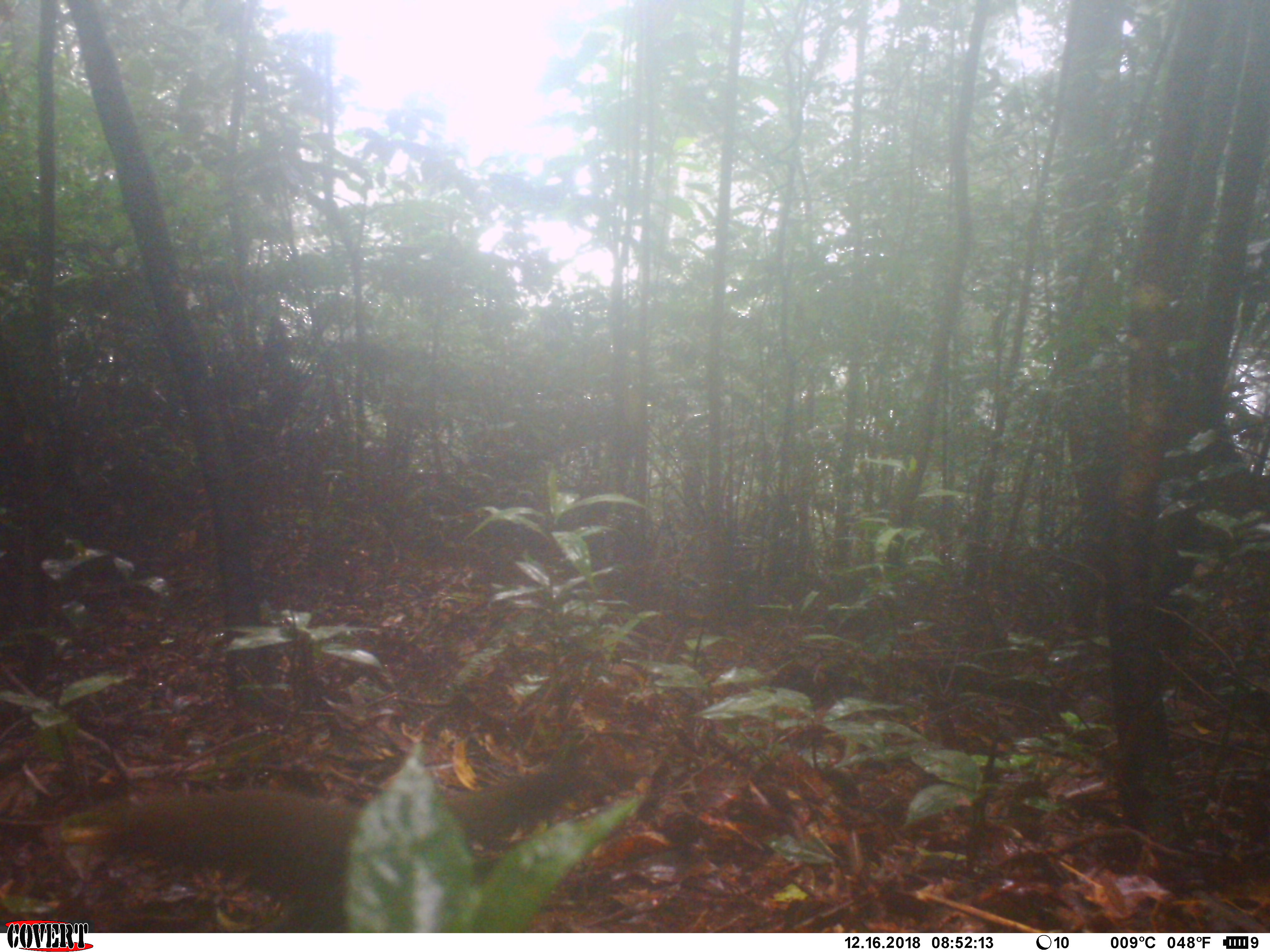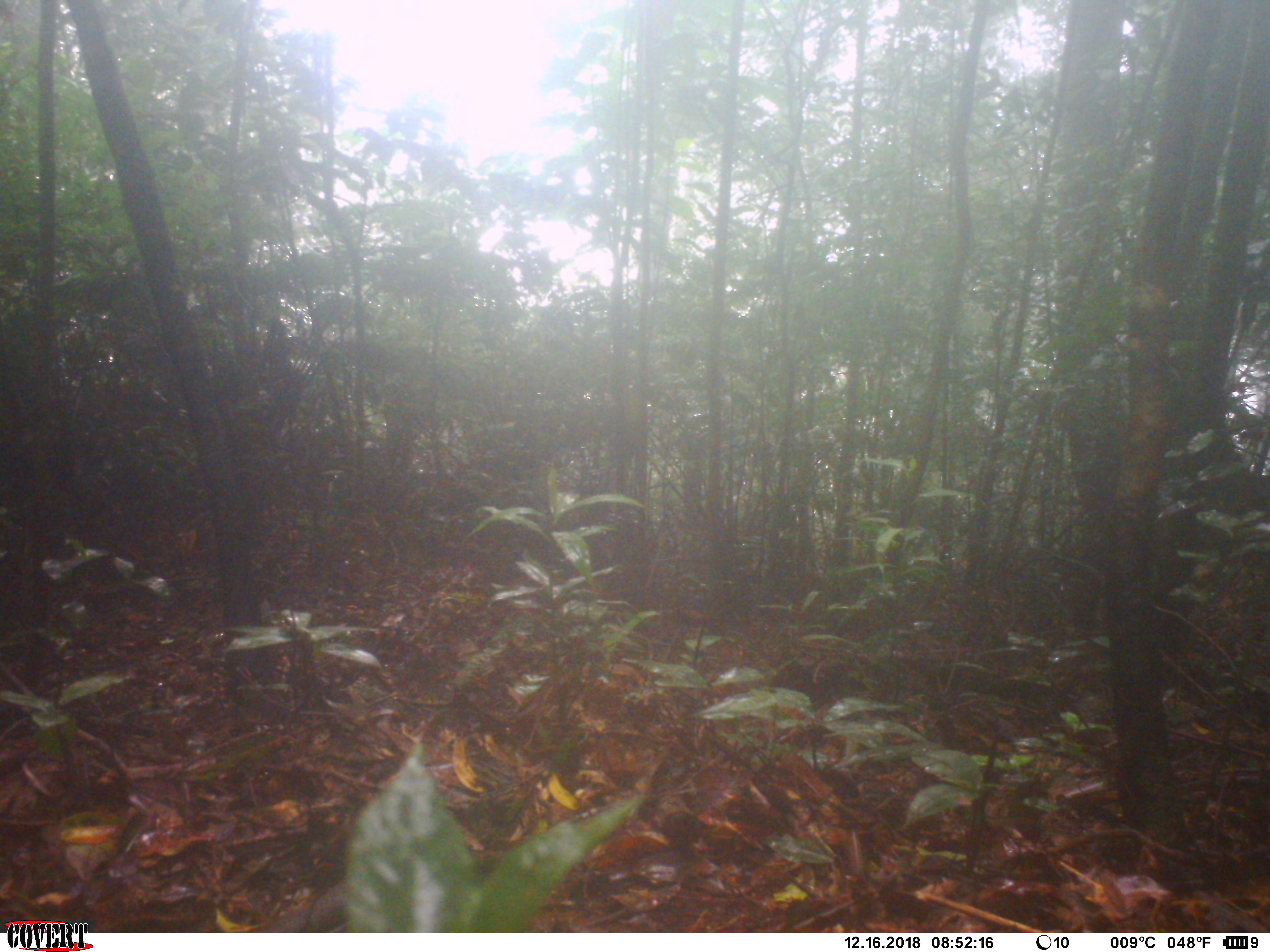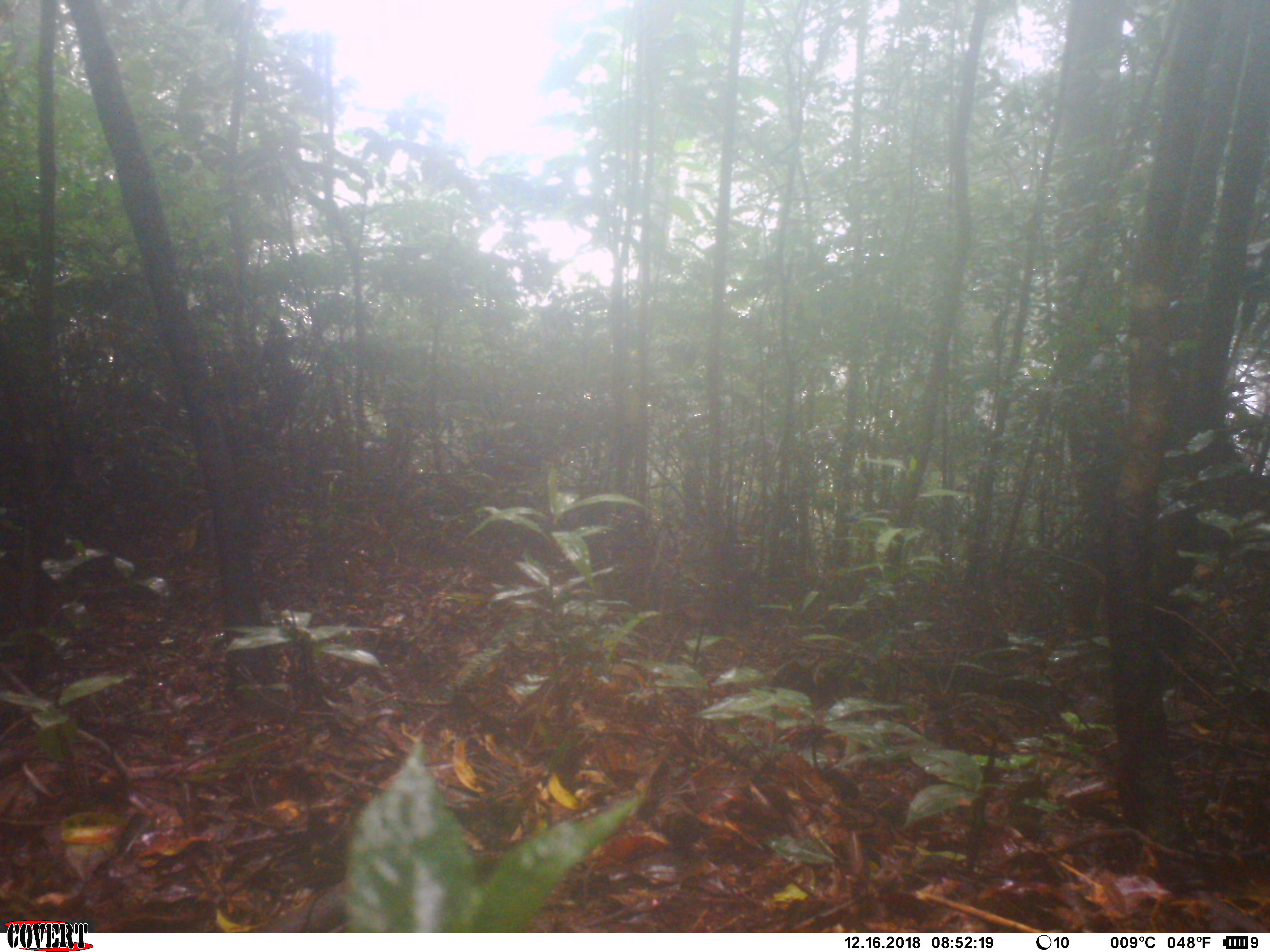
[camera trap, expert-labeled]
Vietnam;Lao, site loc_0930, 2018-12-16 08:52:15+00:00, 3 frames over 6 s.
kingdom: Animalia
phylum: Chordata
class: Mammalia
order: Rodentia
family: Sciuridae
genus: Sciurus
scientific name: Sciurus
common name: squirrel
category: unidentified squirrel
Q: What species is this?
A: Unidentified squirrel (squirrel) (Sciurus).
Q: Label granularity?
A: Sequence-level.